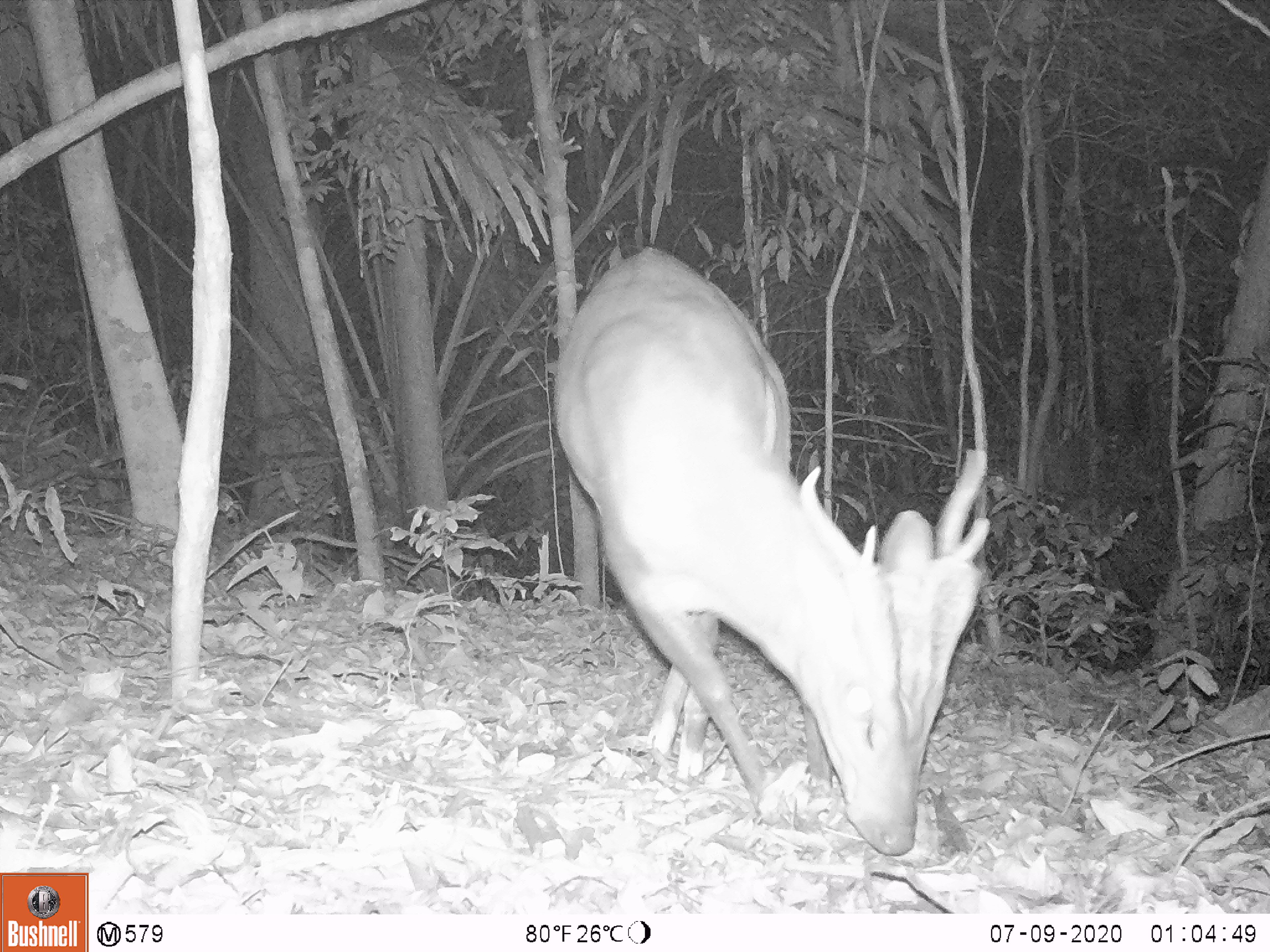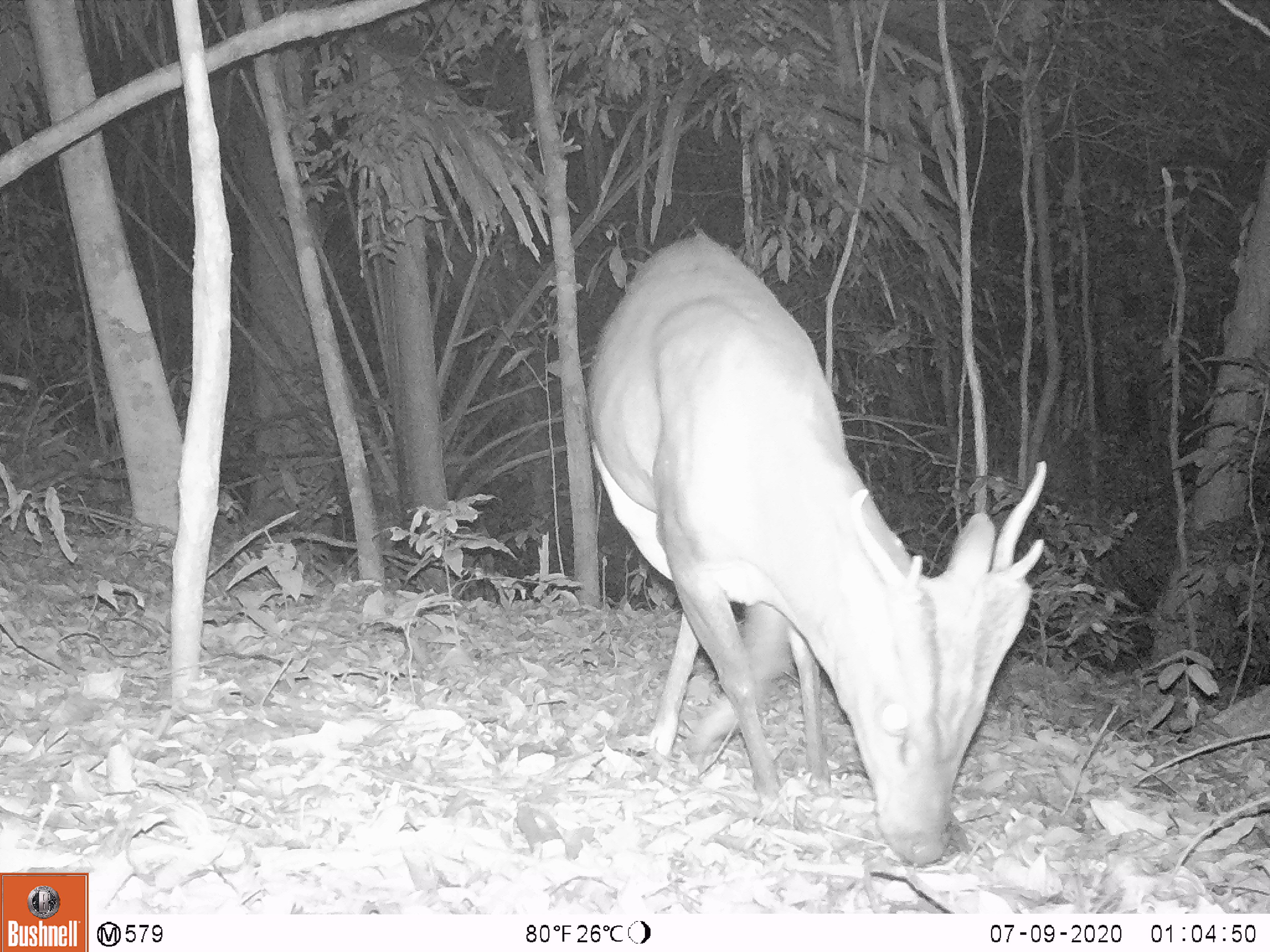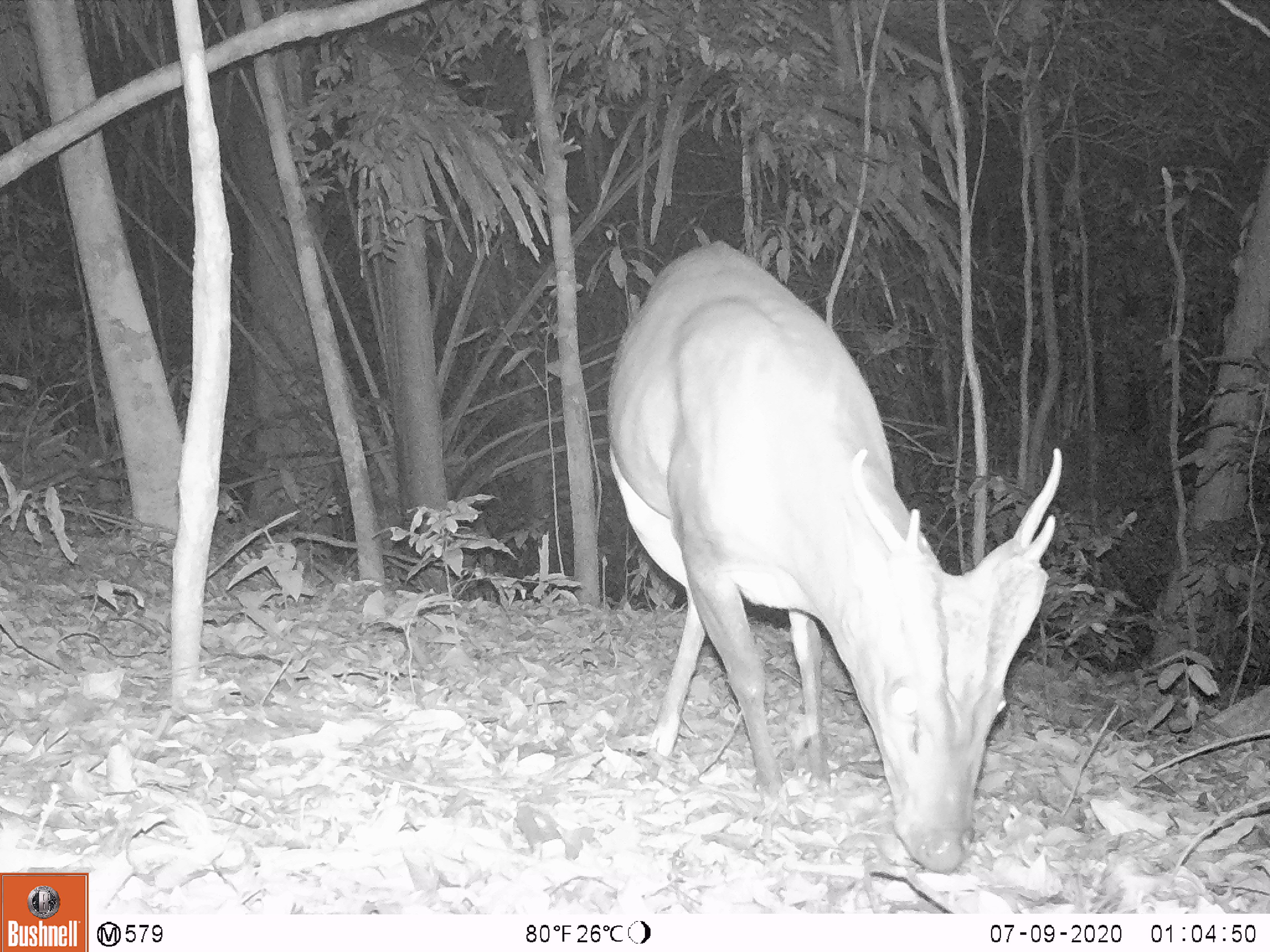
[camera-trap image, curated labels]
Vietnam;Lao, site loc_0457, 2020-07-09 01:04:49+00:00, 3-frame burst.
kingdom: Animalia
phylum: Chordata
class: Mammalia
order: Artiodactyla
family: Cervidae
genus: Muntiacus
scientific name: Muntiacus vuquangensis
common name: large-antlered muntjac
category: large antlered muntjac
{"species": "large antlered muntjac (large-antlered muntjac) (Muntiacus vuquangensis)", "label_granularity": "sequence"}